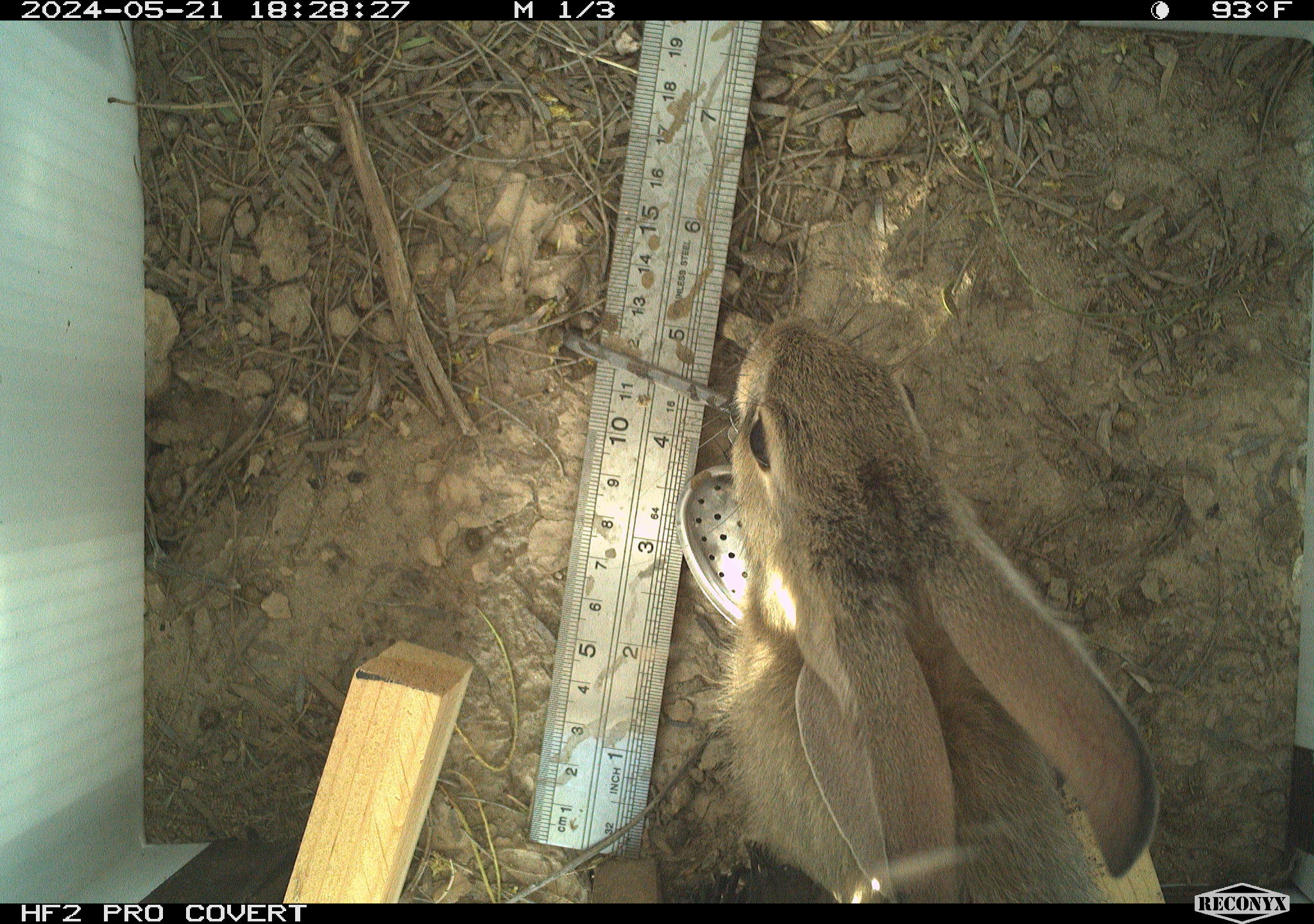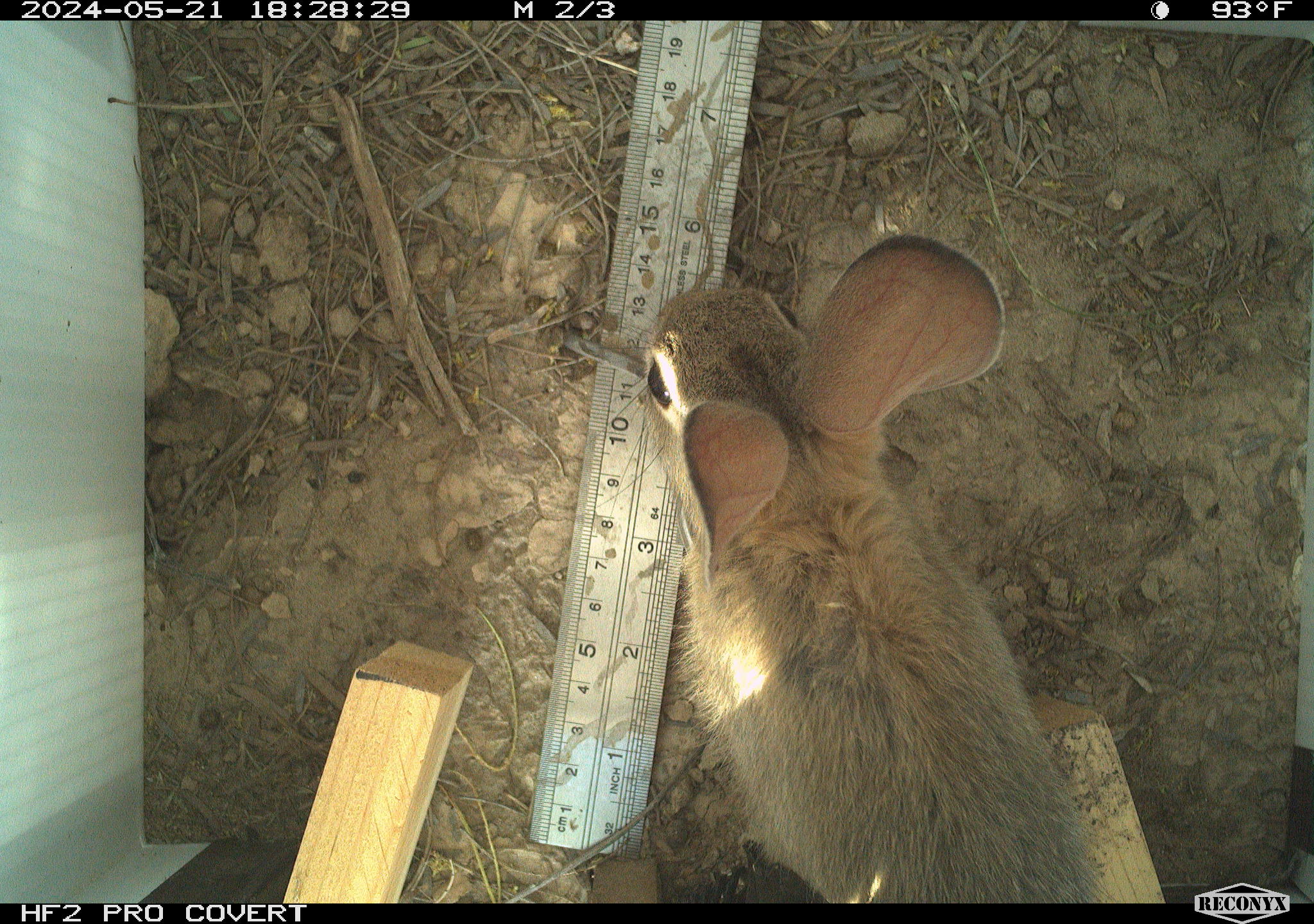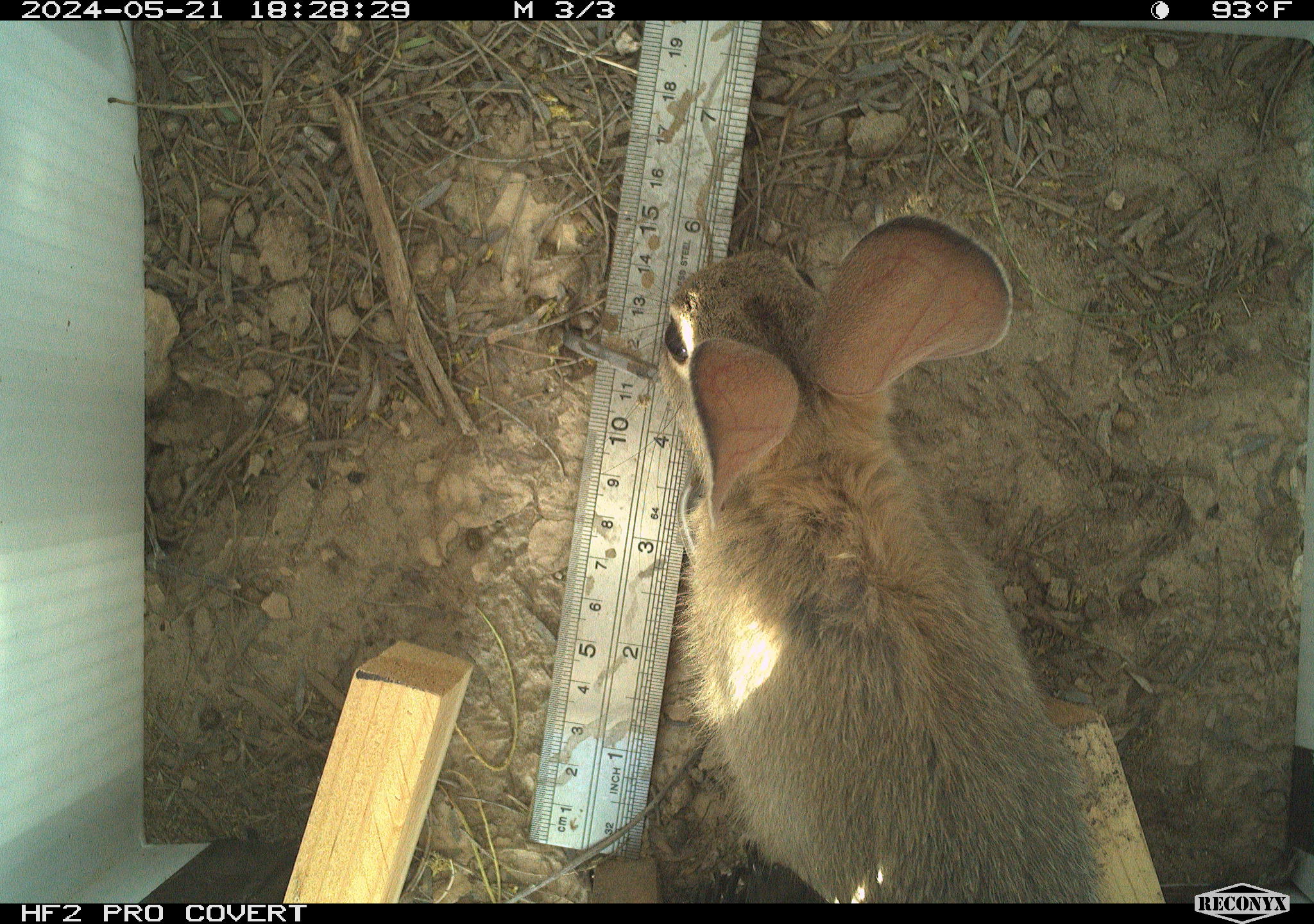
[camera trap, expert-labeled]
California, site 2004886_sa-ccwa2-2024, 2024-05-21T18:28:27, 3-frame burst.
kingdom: Animalia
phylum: Chordata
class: Mammalia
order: Lagomorpha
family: Leporidae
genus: Sylvilagus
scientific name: Sylvilagus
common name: cottontail rabbits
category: sylvilagus species